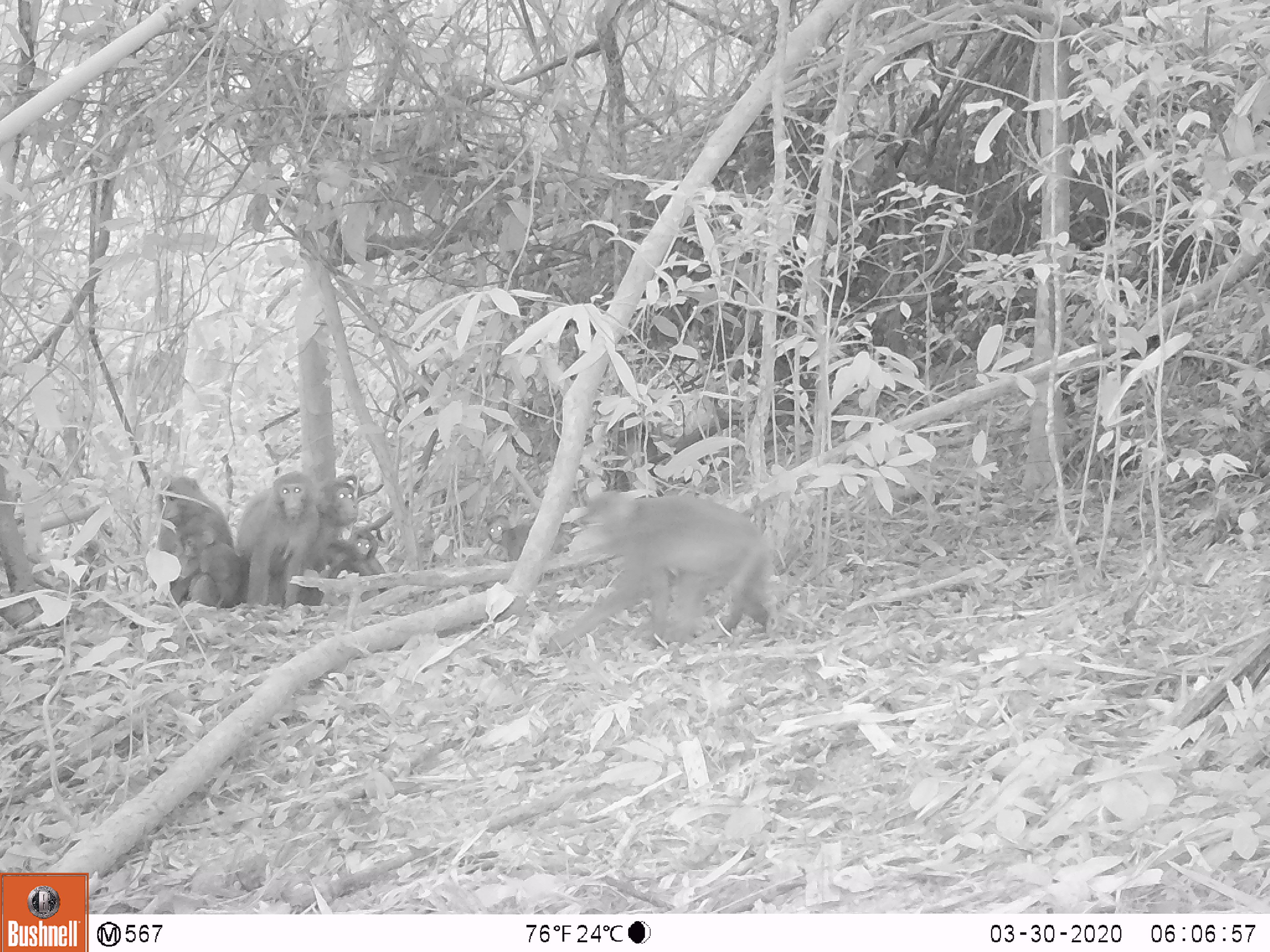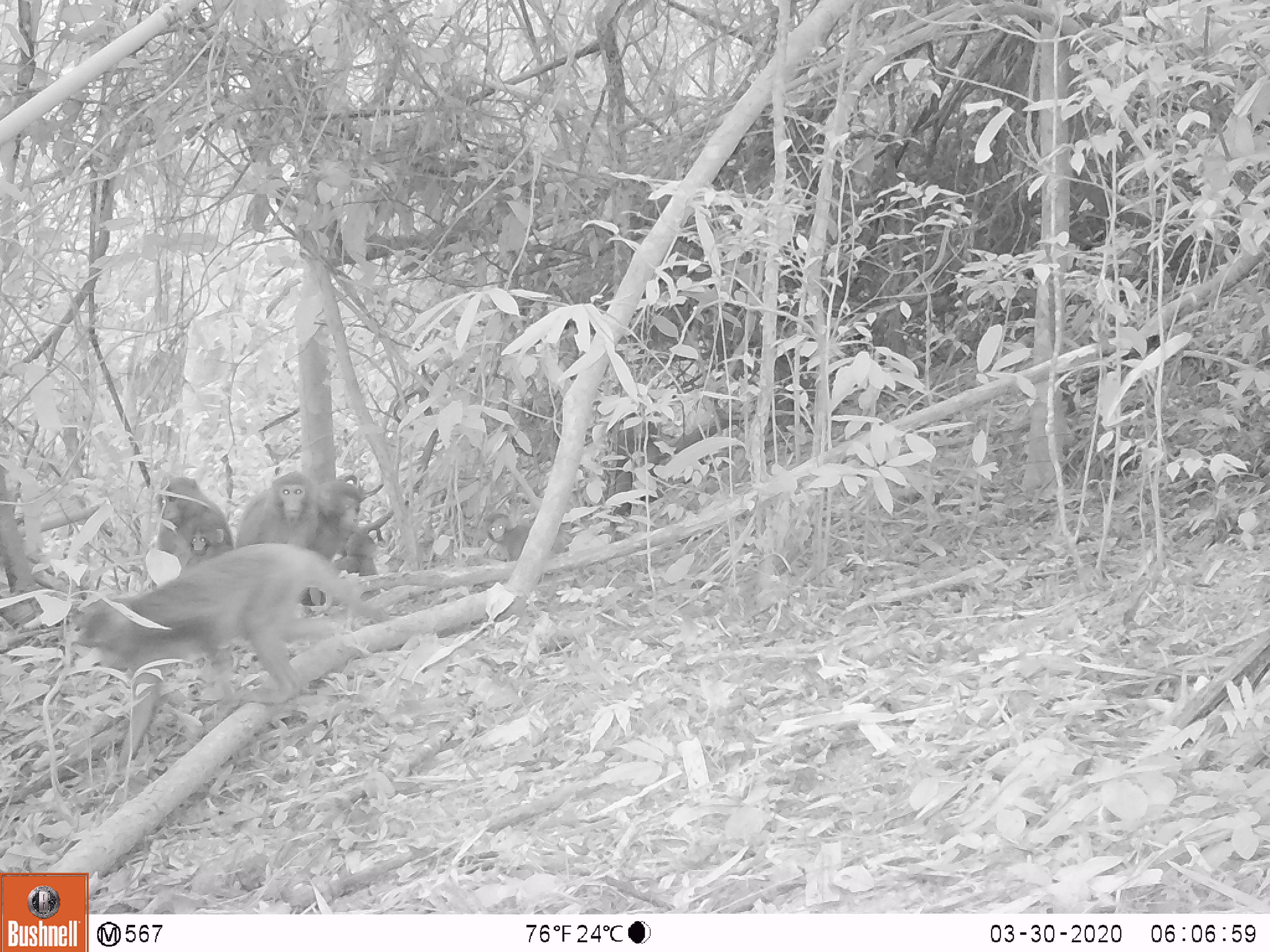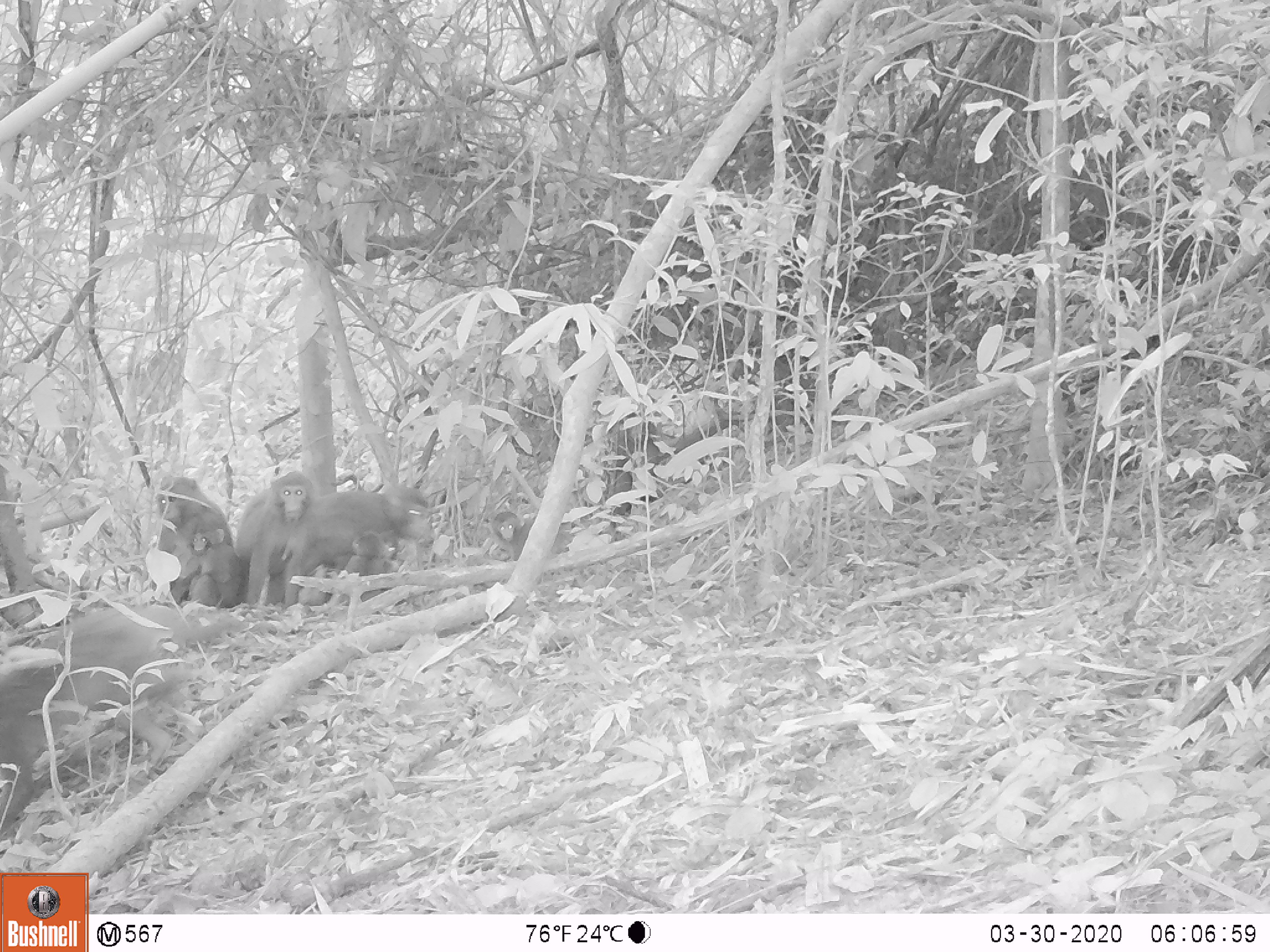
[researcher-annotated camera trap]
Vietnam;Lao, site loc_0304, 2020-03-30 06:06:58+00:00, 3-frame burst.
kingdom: Animalia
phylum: Chordata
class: Mammalia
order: Primates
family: Cercopithecidae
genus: Macaca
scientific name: Macaca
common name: macaques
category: assam or rhesus macaque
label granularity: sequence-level